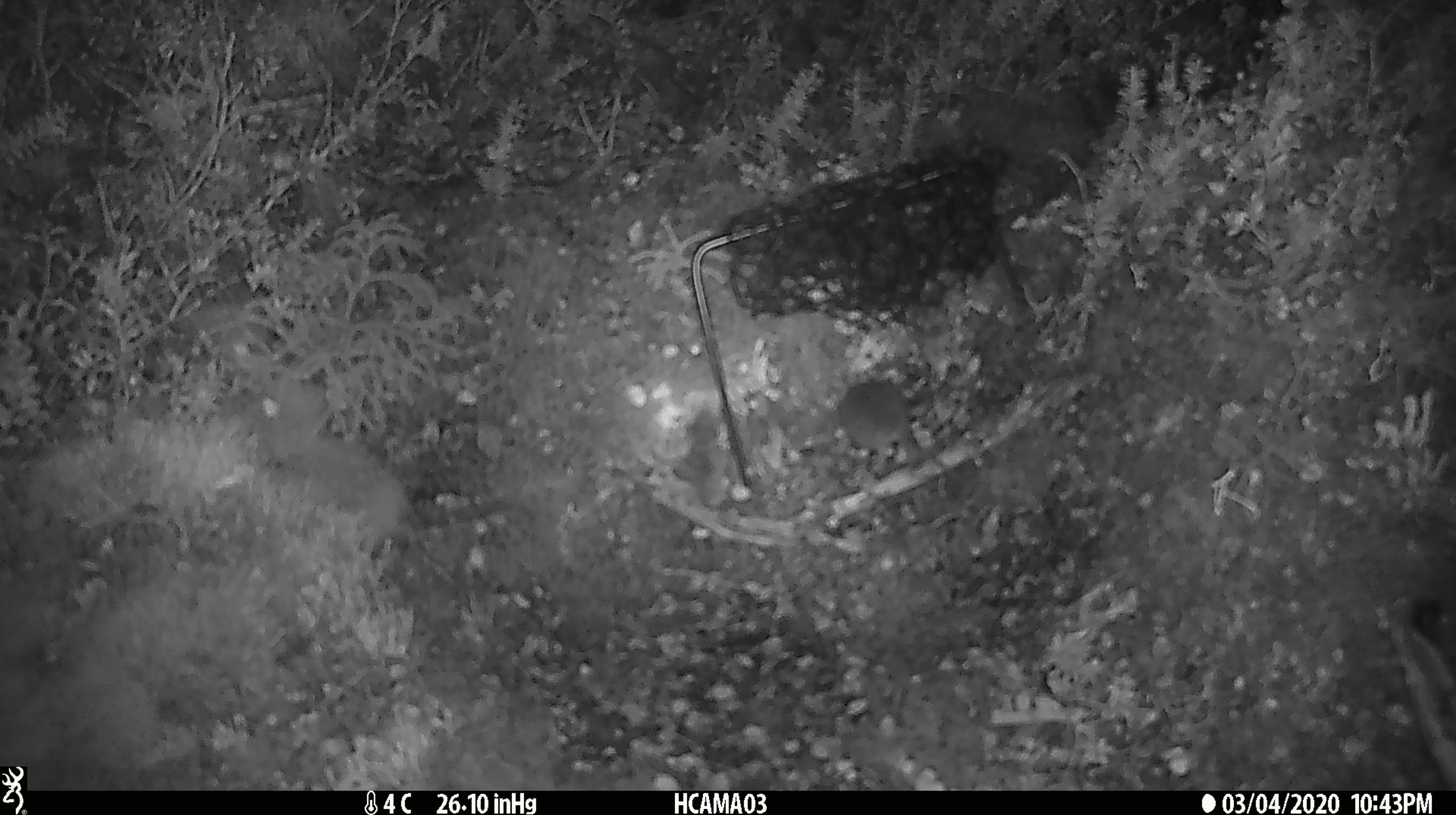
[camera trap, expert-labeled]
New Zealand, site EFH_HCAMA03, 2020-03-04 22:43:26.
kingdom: Animalia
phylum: Chordata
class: Mammalia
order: Rodentia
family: Muridae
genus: Mus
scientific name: Mus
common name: mouse